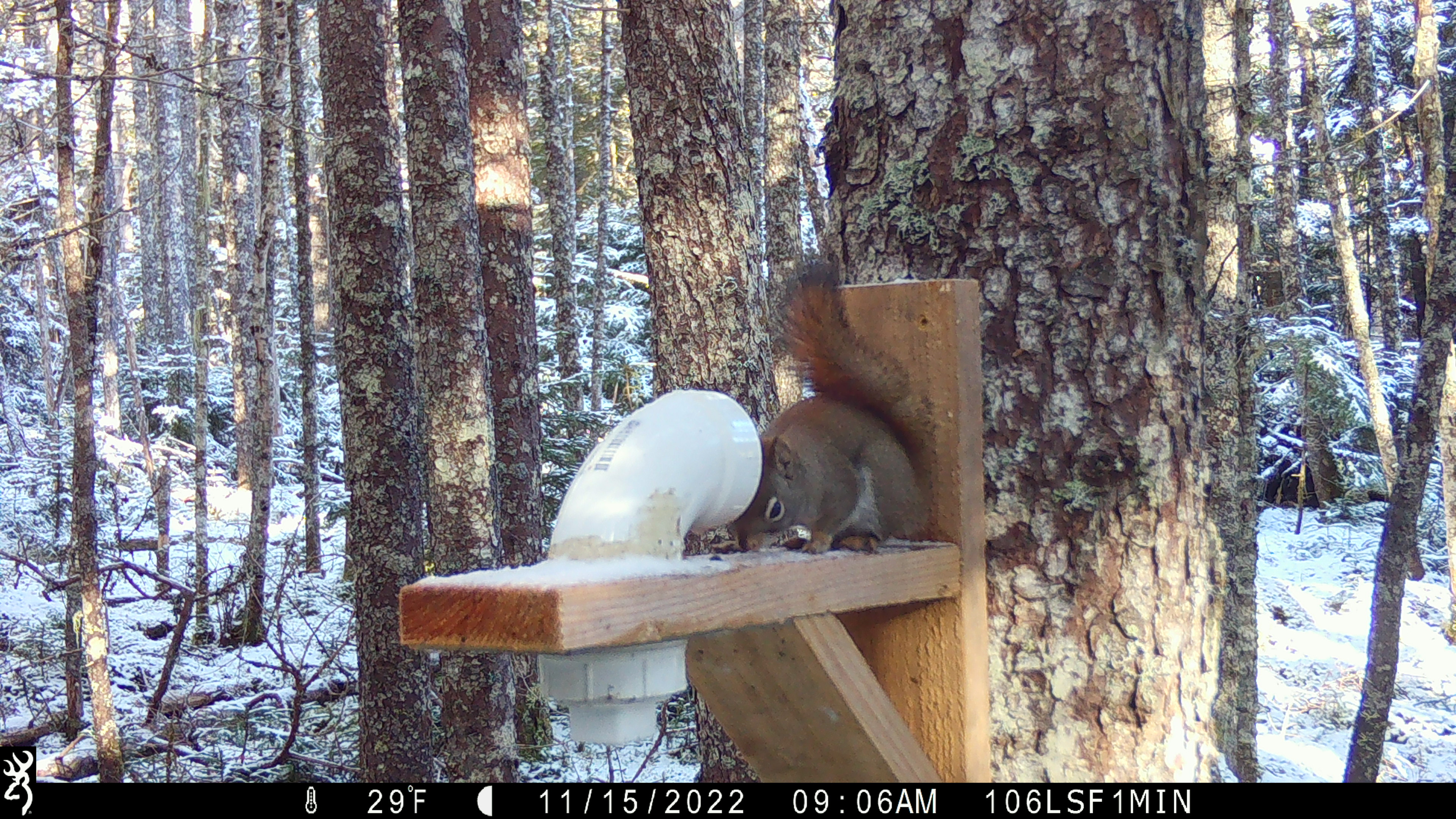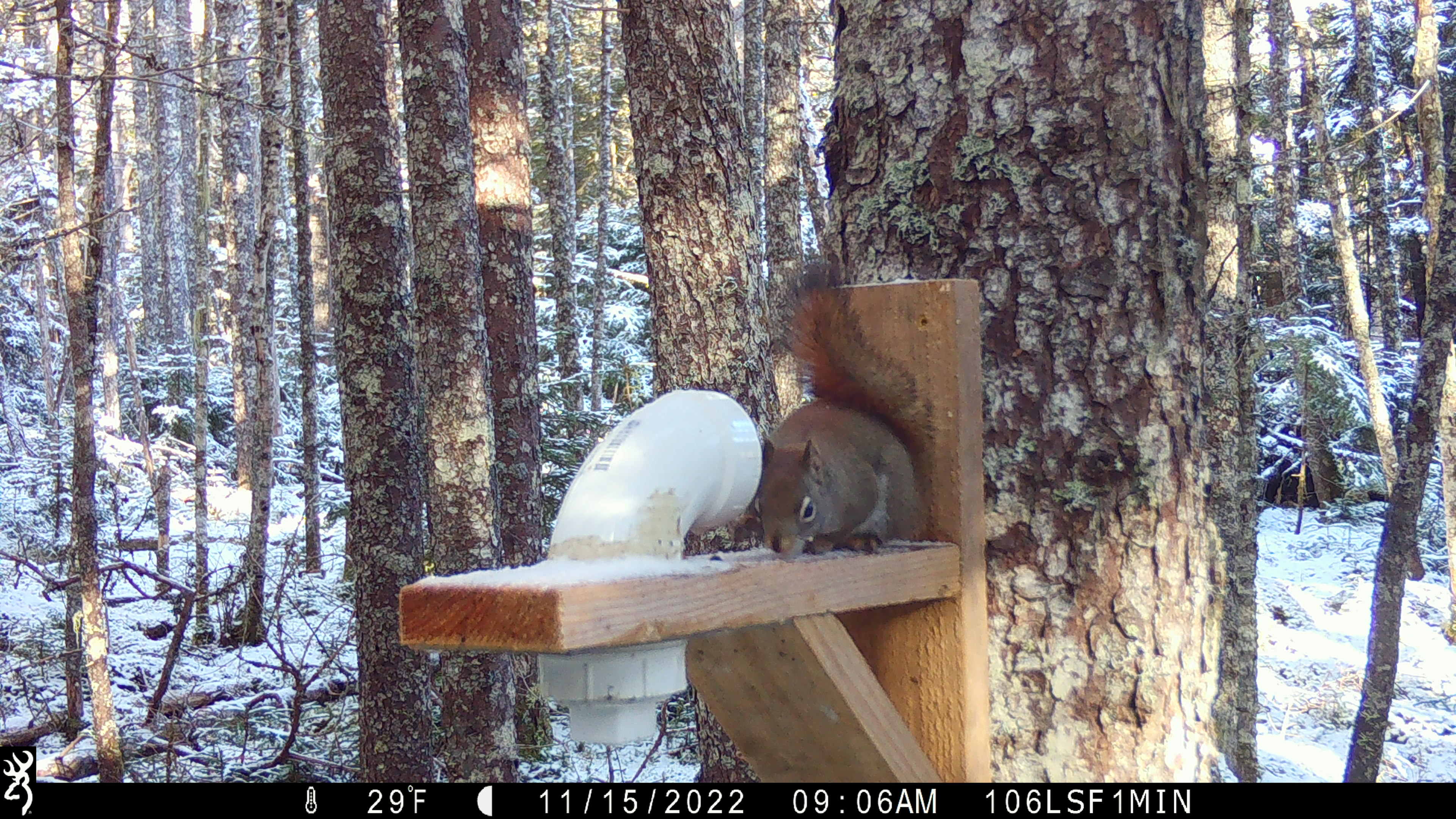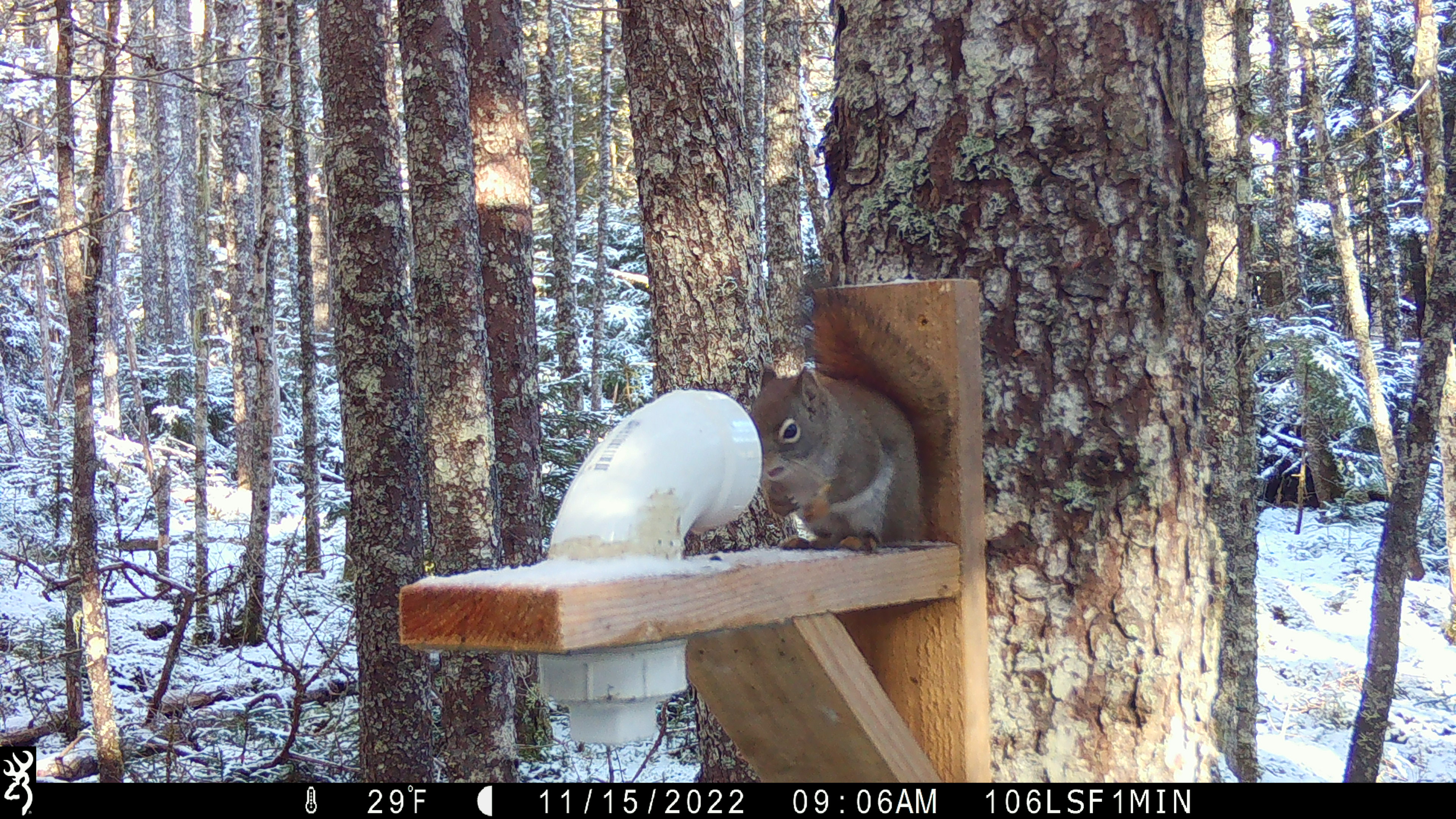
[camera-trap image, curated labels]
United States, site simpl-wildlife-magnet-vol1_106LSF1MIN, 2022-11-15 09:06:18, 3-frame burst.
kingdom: Animalia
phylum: Chordata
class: Mammalia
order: Rodentia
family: Sciuridae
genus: Tamiasciurus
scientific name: Tamiasciurus hudsonicus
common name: red squirrel